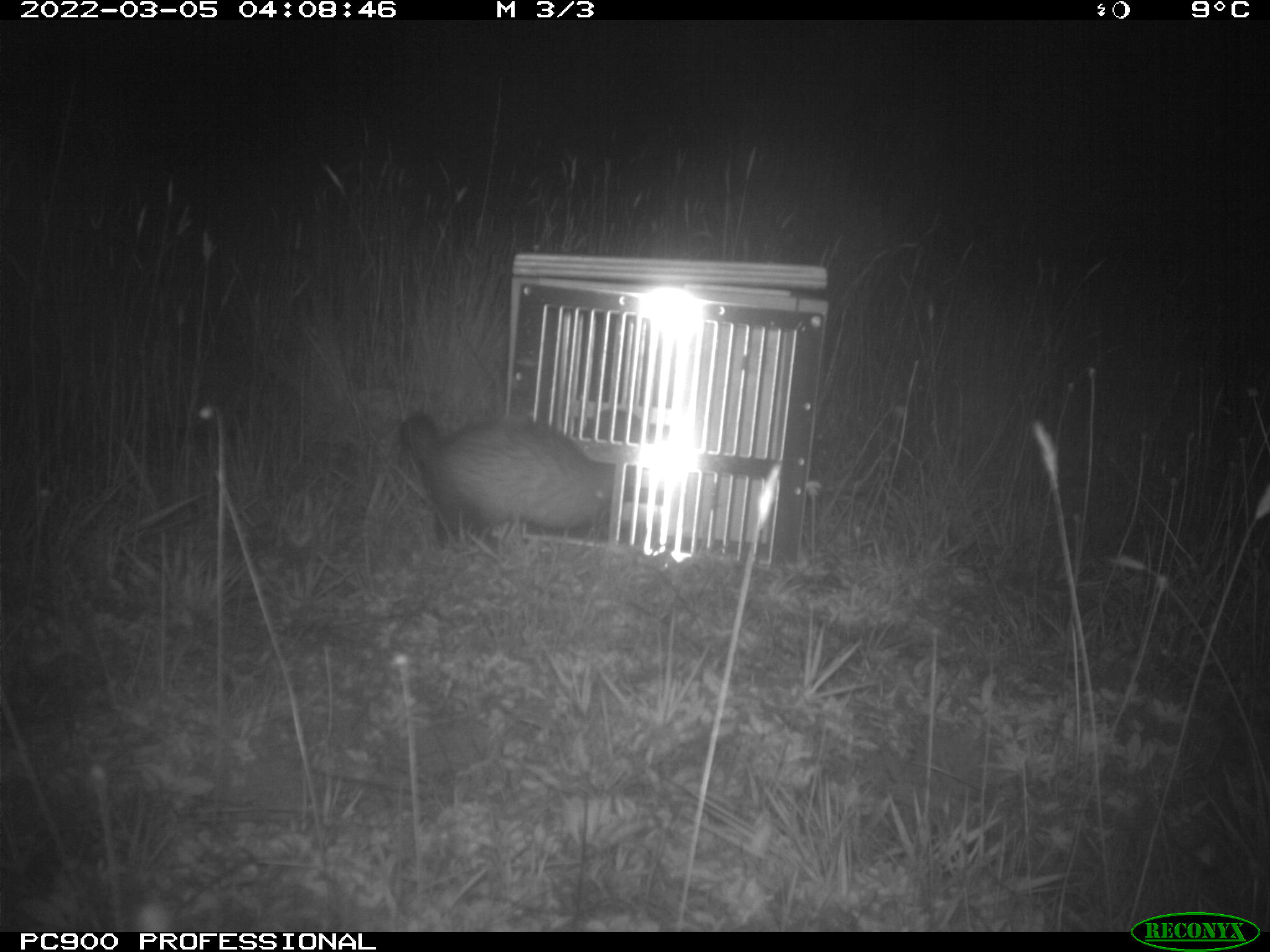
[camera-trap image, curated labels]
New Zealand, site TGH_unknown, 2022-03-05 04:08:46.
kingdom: Animalia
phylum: Chordata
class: Mammalia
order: Carnivora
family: Mustelidae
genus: Mustela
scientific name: Mustela furo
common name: ferret